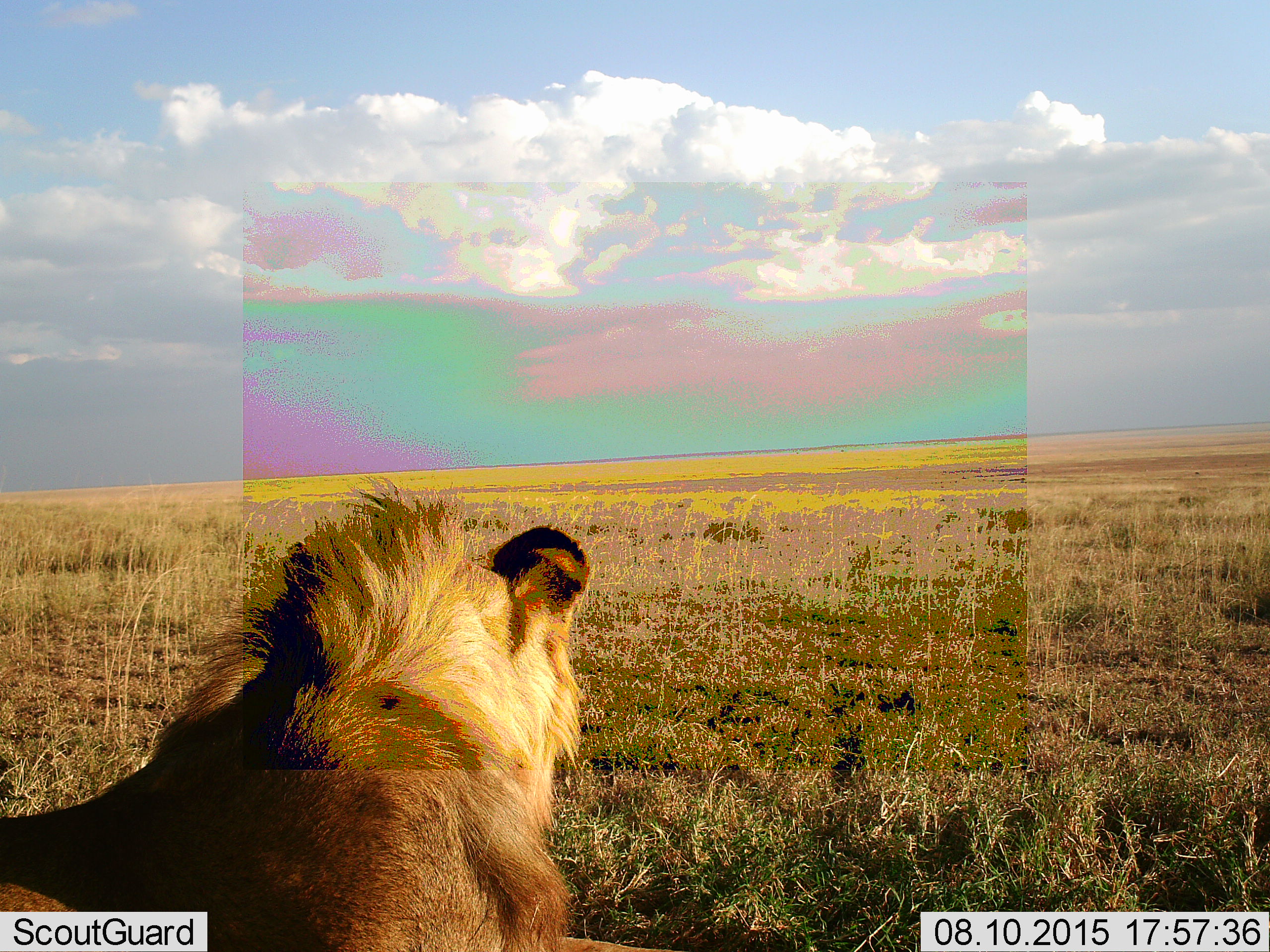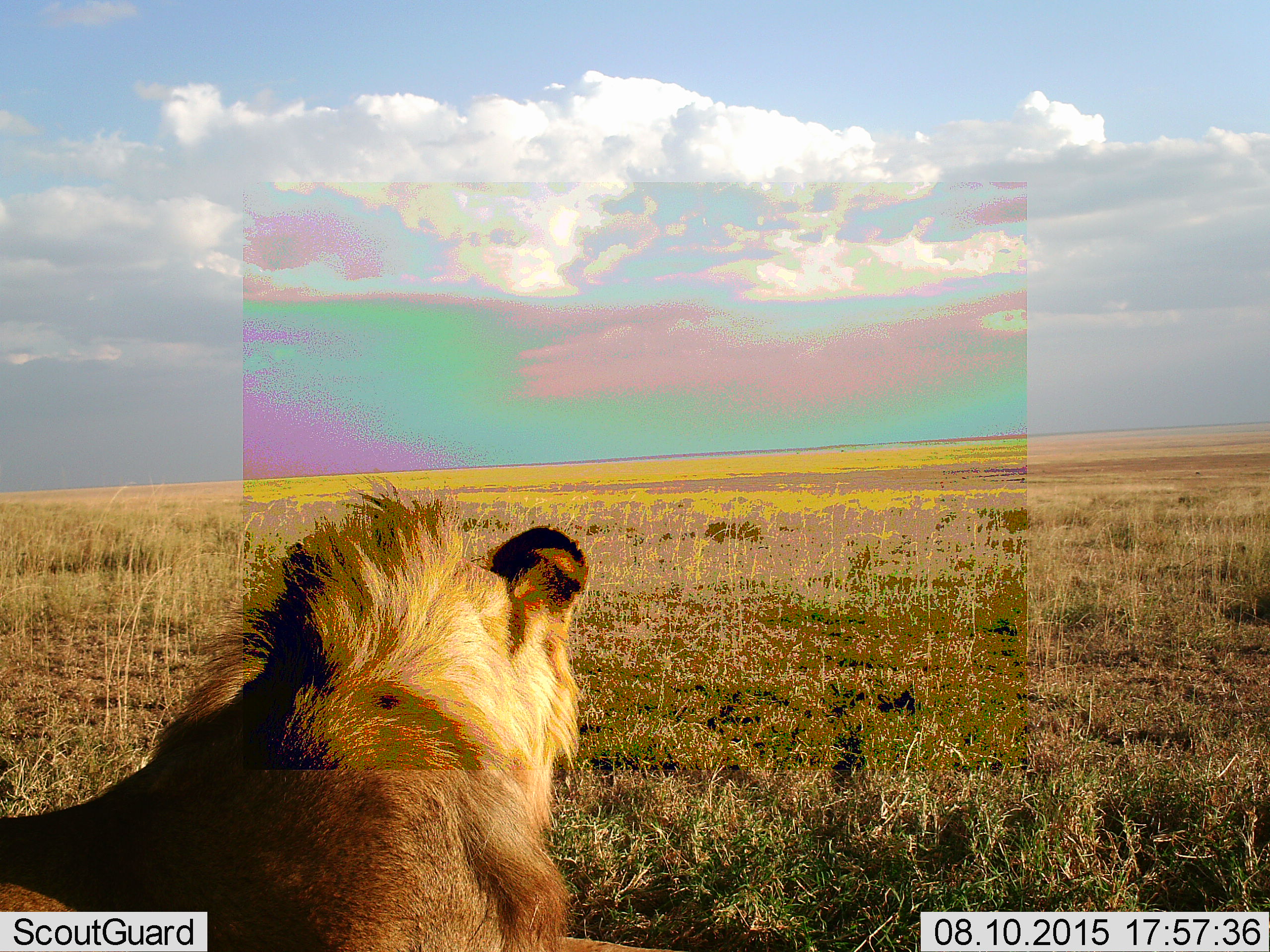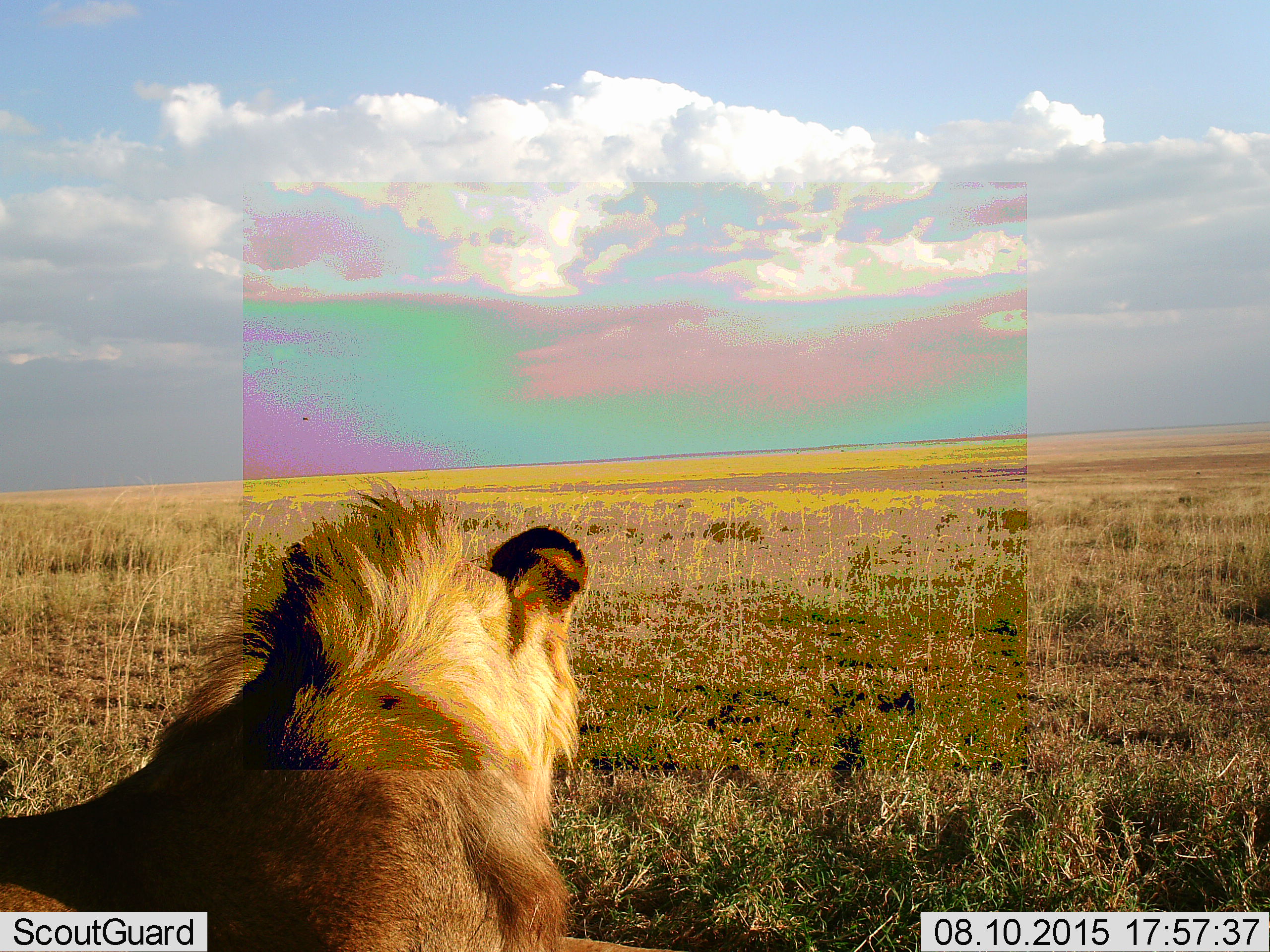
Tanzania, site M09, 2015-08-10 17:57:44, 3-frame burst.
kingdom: Animalia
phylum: Chordata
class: Mammalia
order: Carnivora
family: Felidae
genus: Panthera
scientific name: Panthera leo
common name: lion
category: lionmale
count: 1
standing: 14%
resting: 86%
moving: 0%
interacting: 0%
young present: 14%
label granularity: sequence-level